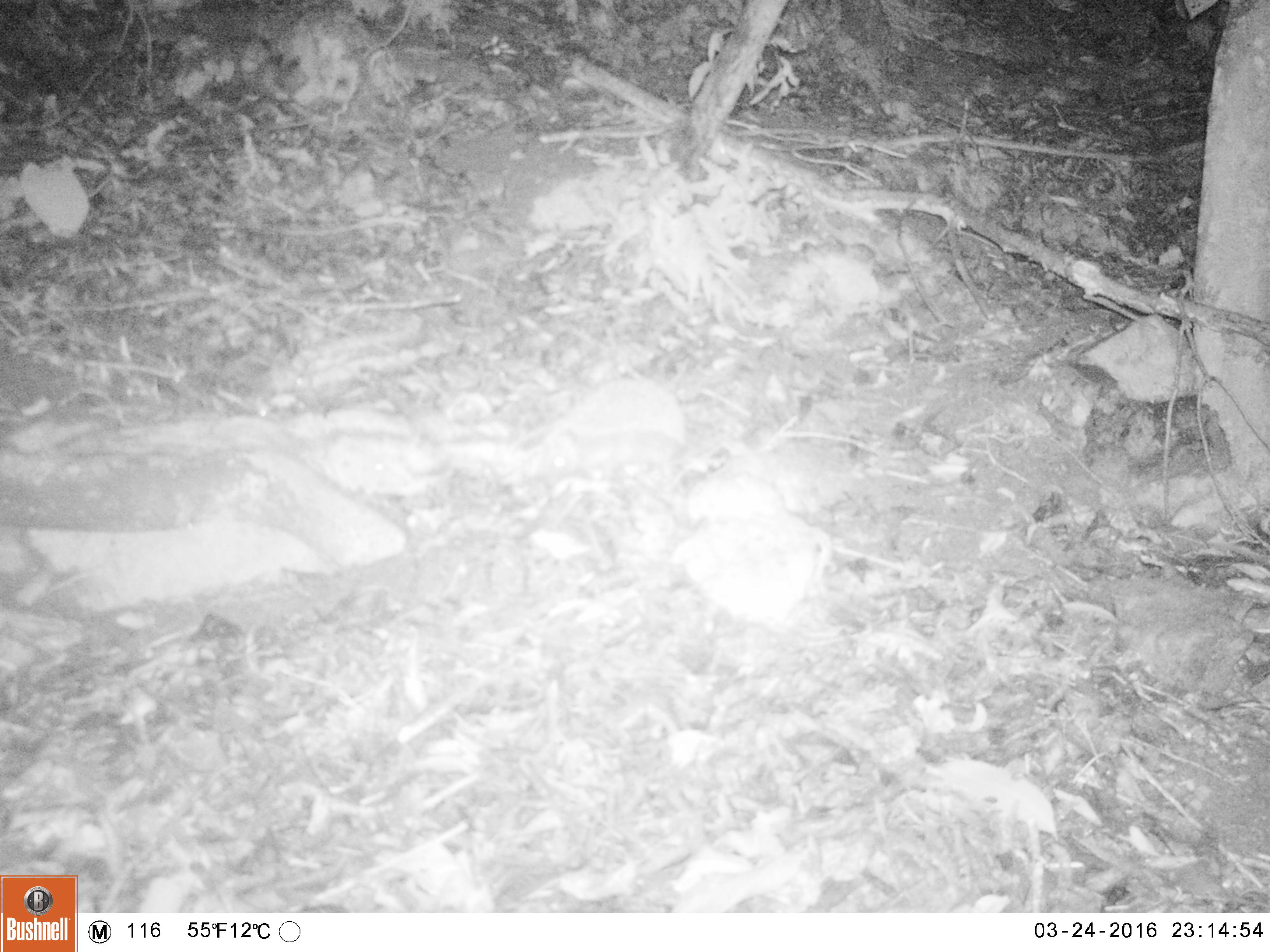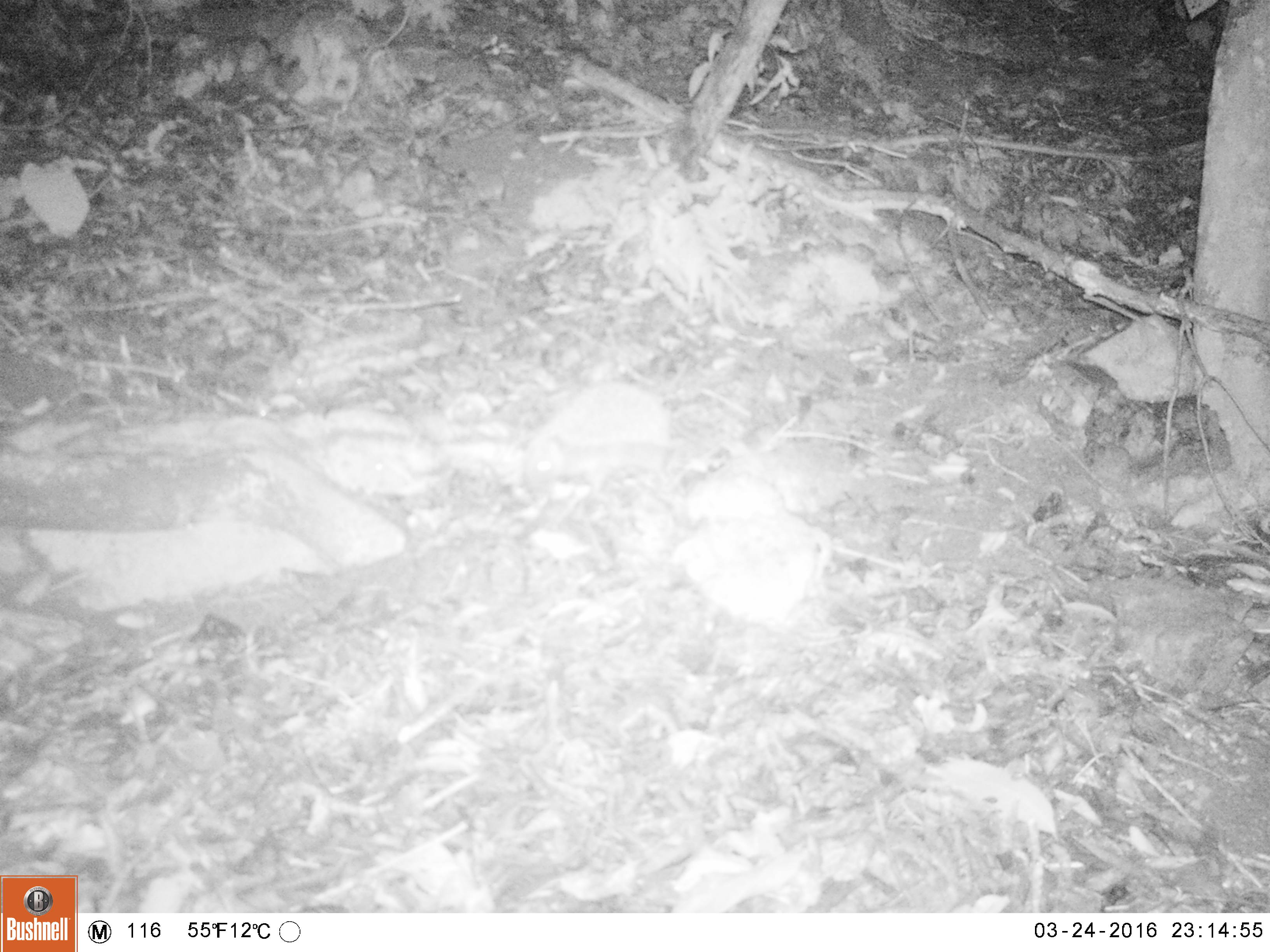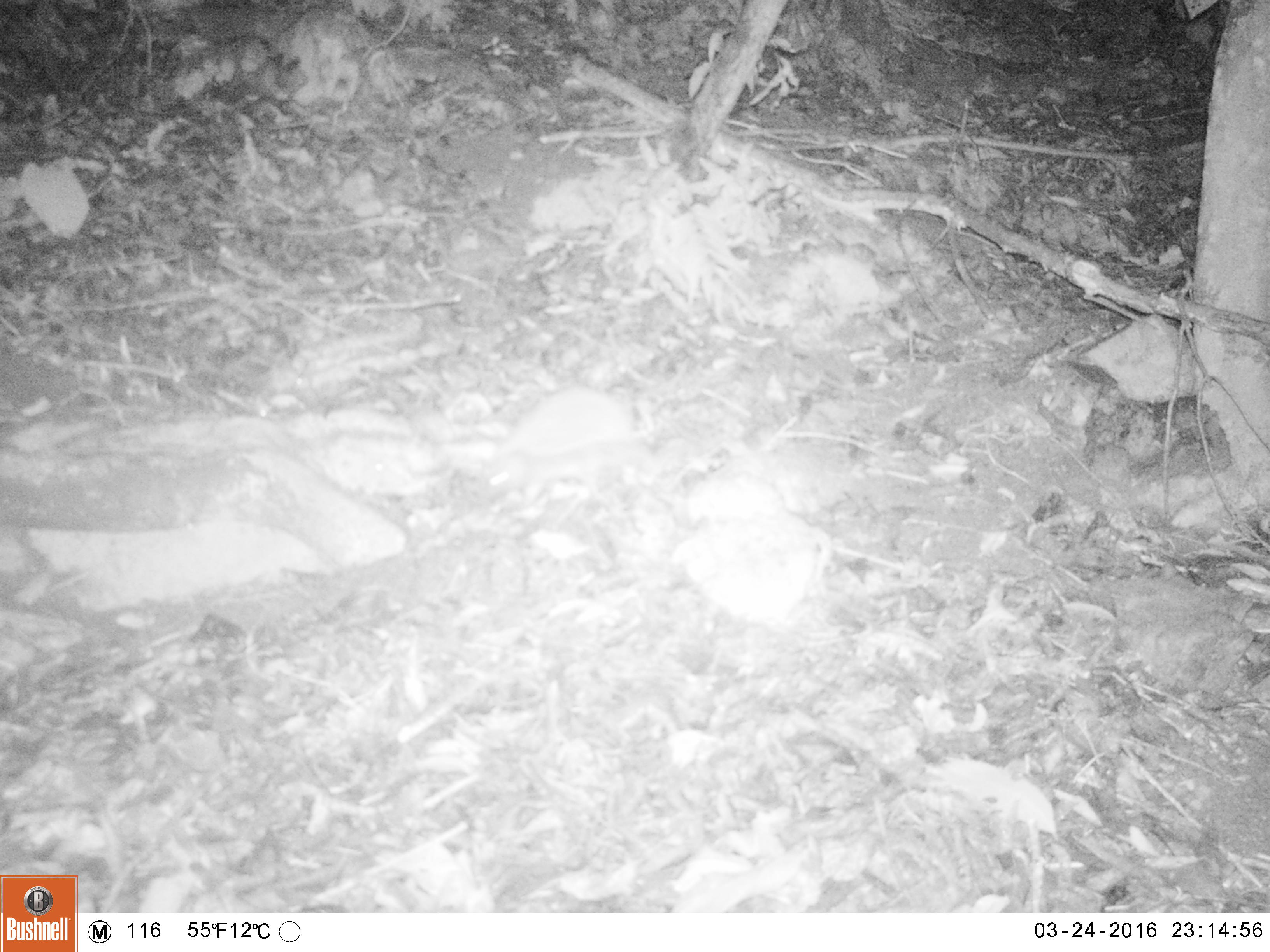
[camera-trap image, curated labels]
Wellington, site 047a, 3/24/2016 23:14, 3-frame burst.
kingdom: Animalia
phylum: Chordata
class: Mammalia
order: Eulipotyphla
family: Erinaceidae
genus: Erinaceus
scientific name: Erinaceus europaeus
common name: hedgehog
Hedgehog (Erinaceus europaeus).